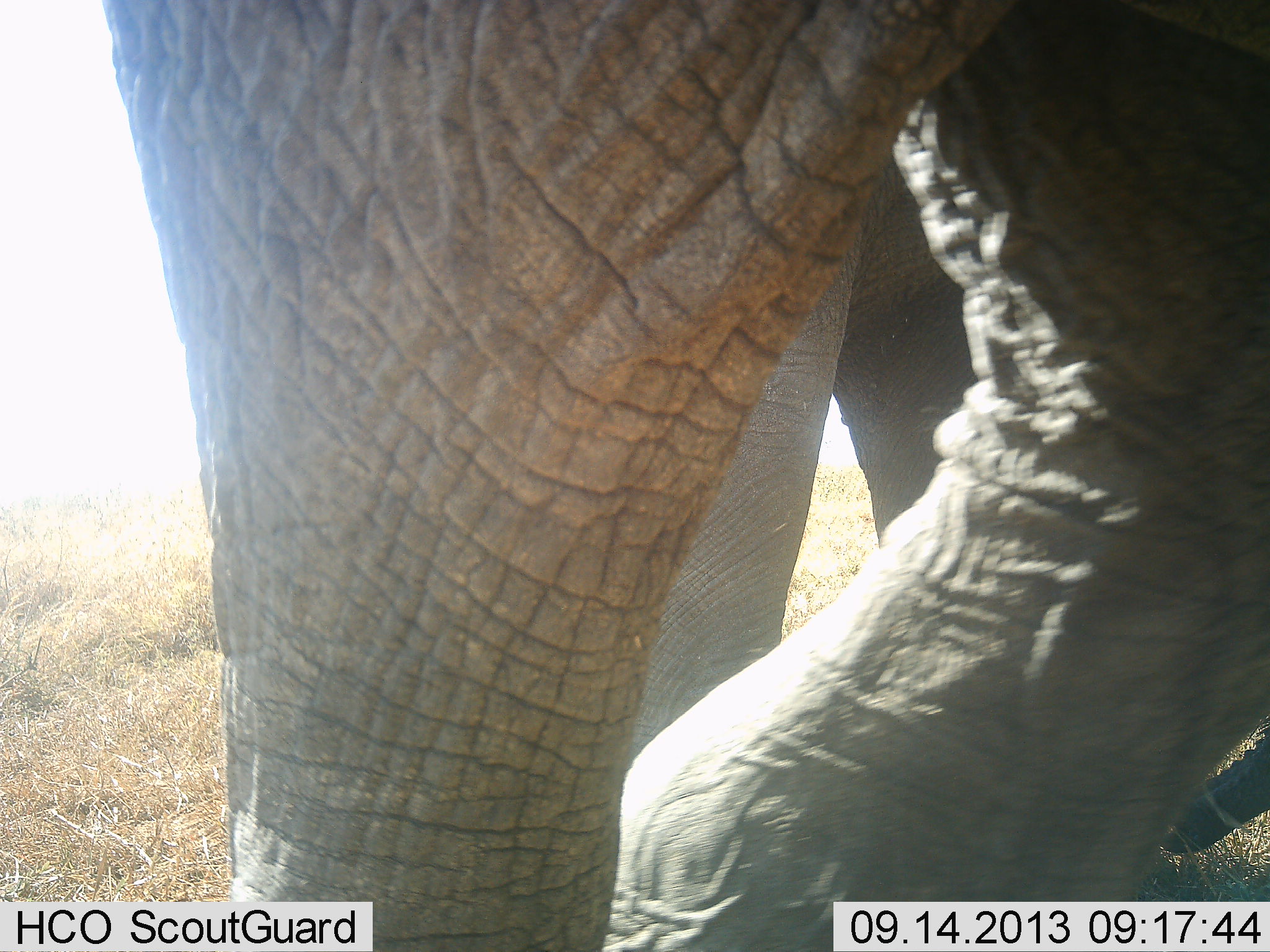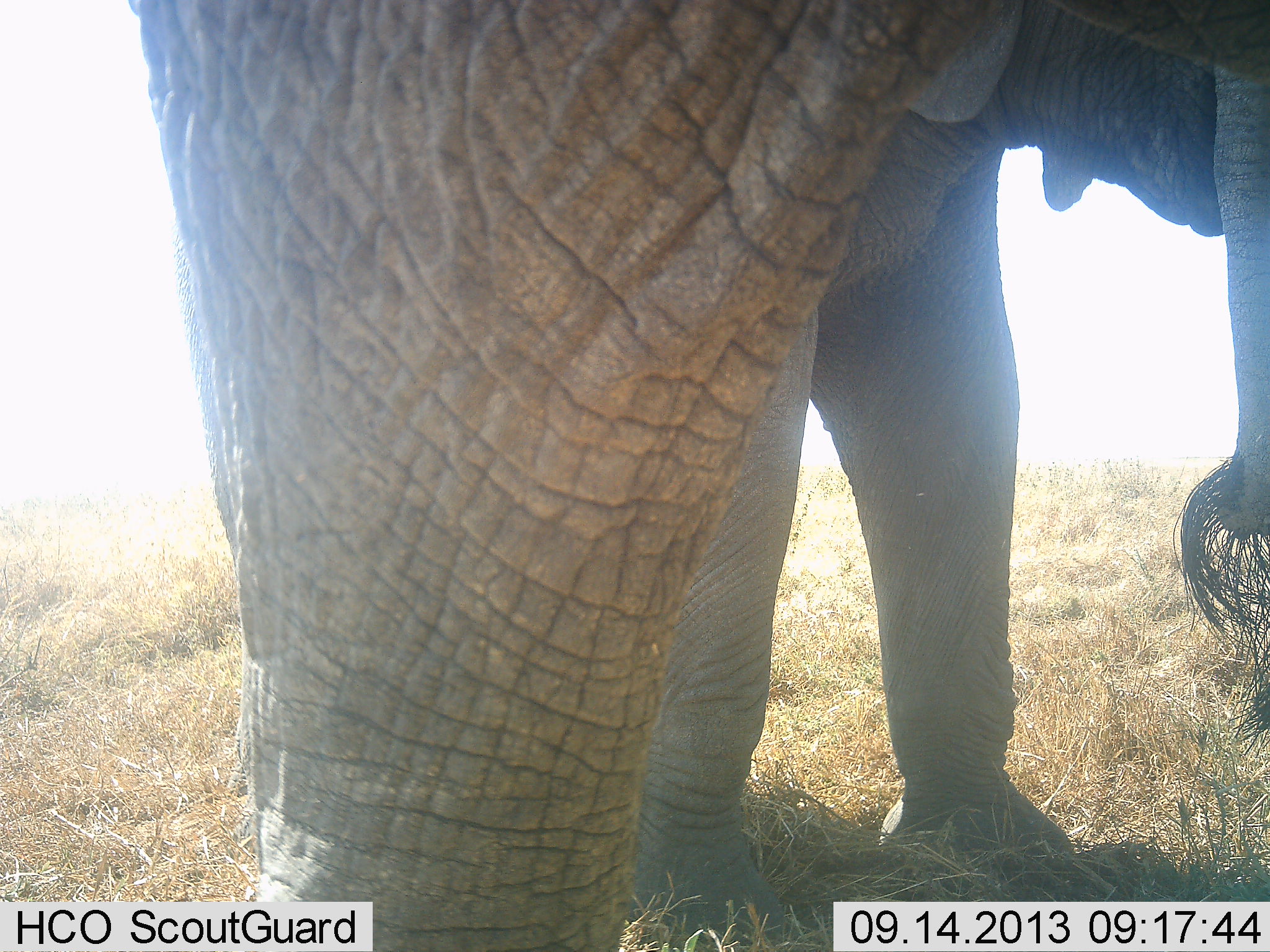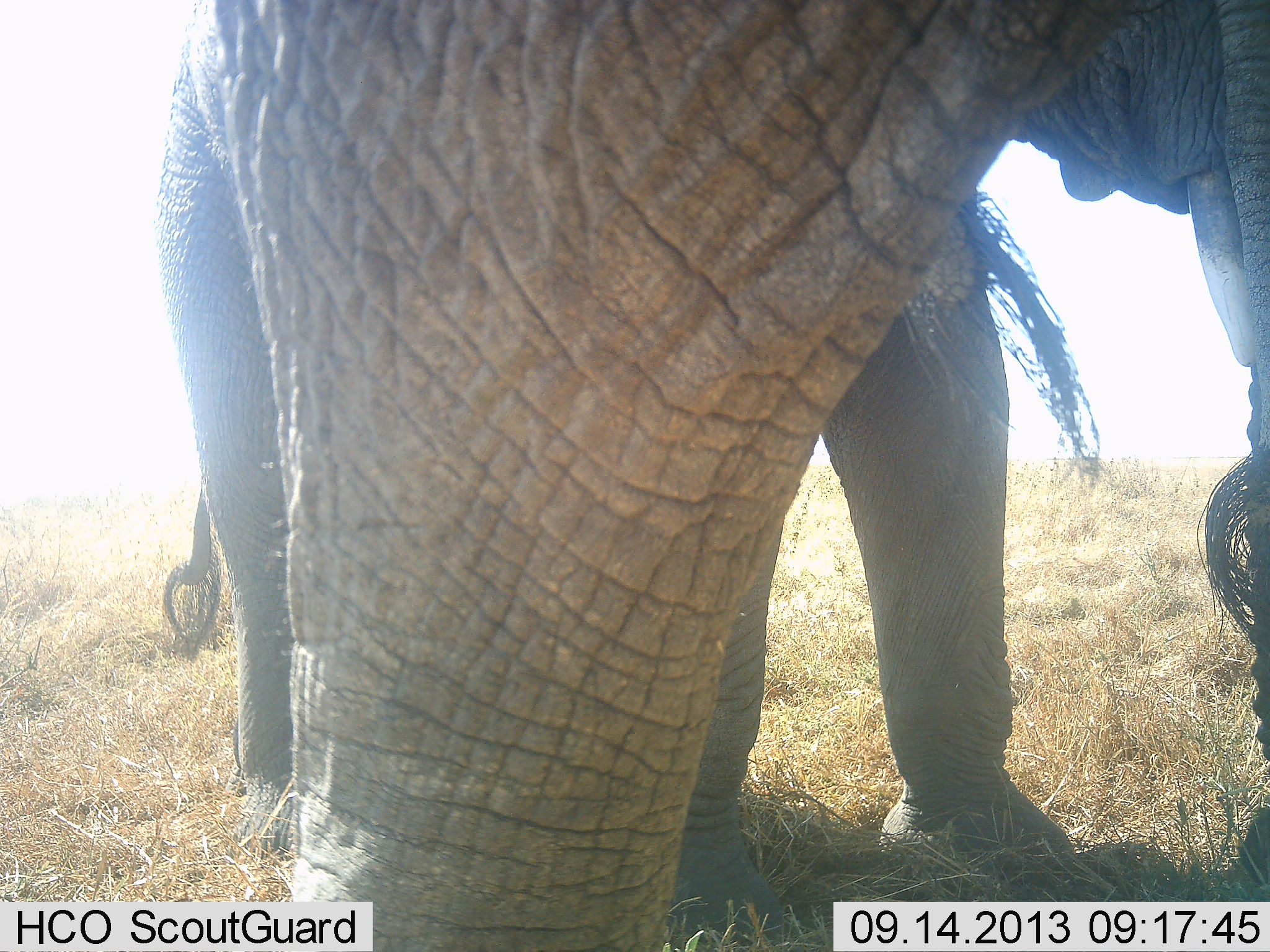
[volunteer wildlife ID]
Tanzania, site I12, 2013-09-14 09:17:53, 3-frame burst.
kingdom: Animalia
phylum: Chordata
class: Mammalia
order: Proboscidea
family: Elephantidae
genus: Loxodonta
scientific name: Loxodonta africana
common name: african bush elephant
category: elephant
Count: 2.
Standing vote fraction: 94%.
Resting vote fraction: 0%.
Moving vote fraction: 12%.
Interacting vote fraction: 6%.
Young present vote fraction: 12%.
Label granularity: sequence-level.